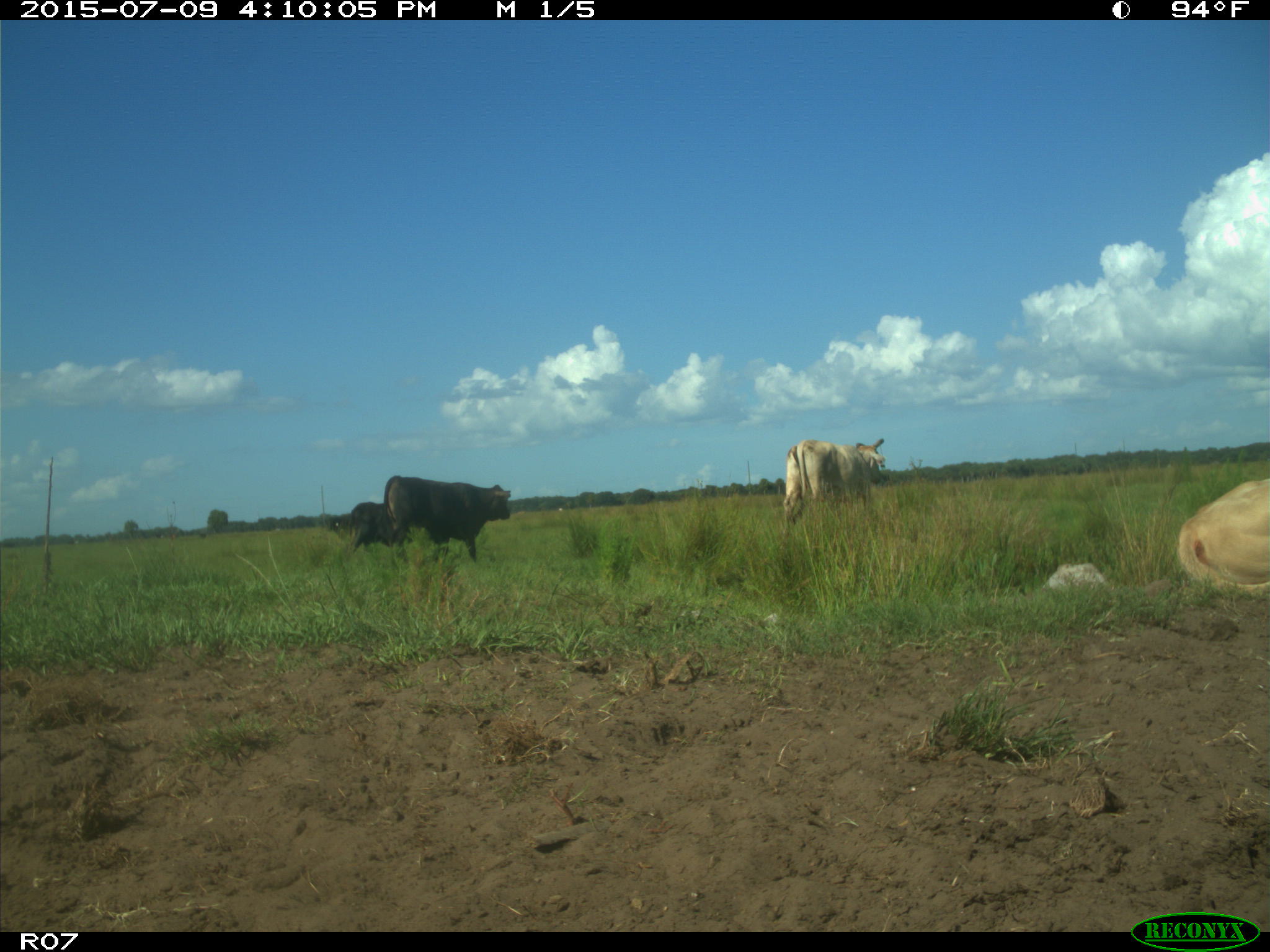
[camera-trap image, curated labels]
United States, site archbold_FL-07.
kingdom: Animalia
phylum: Chordata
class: Mammalia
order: Artiodactyla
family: Bovidae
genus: Bos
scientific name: Bos taurus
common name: domestic cow